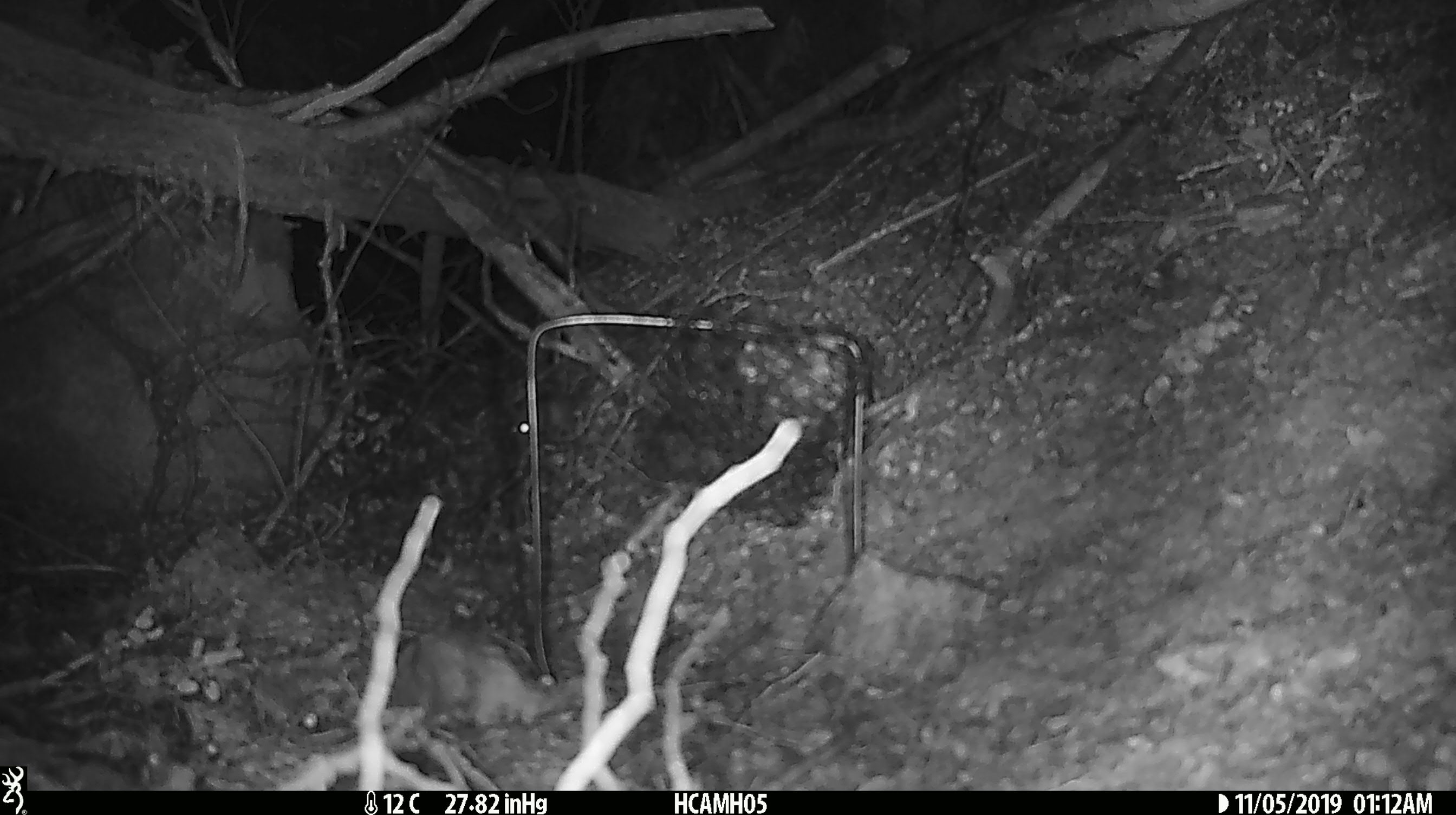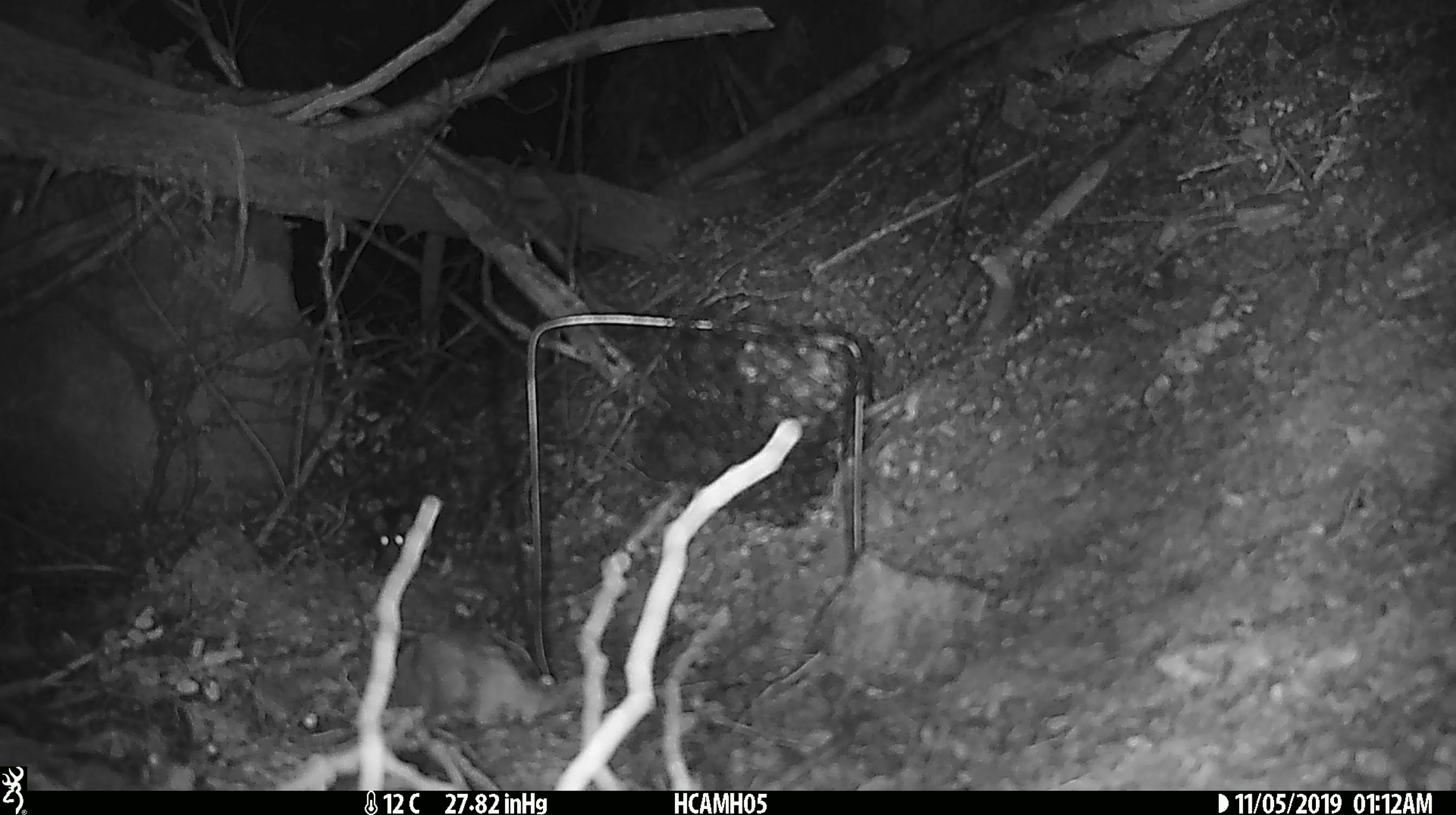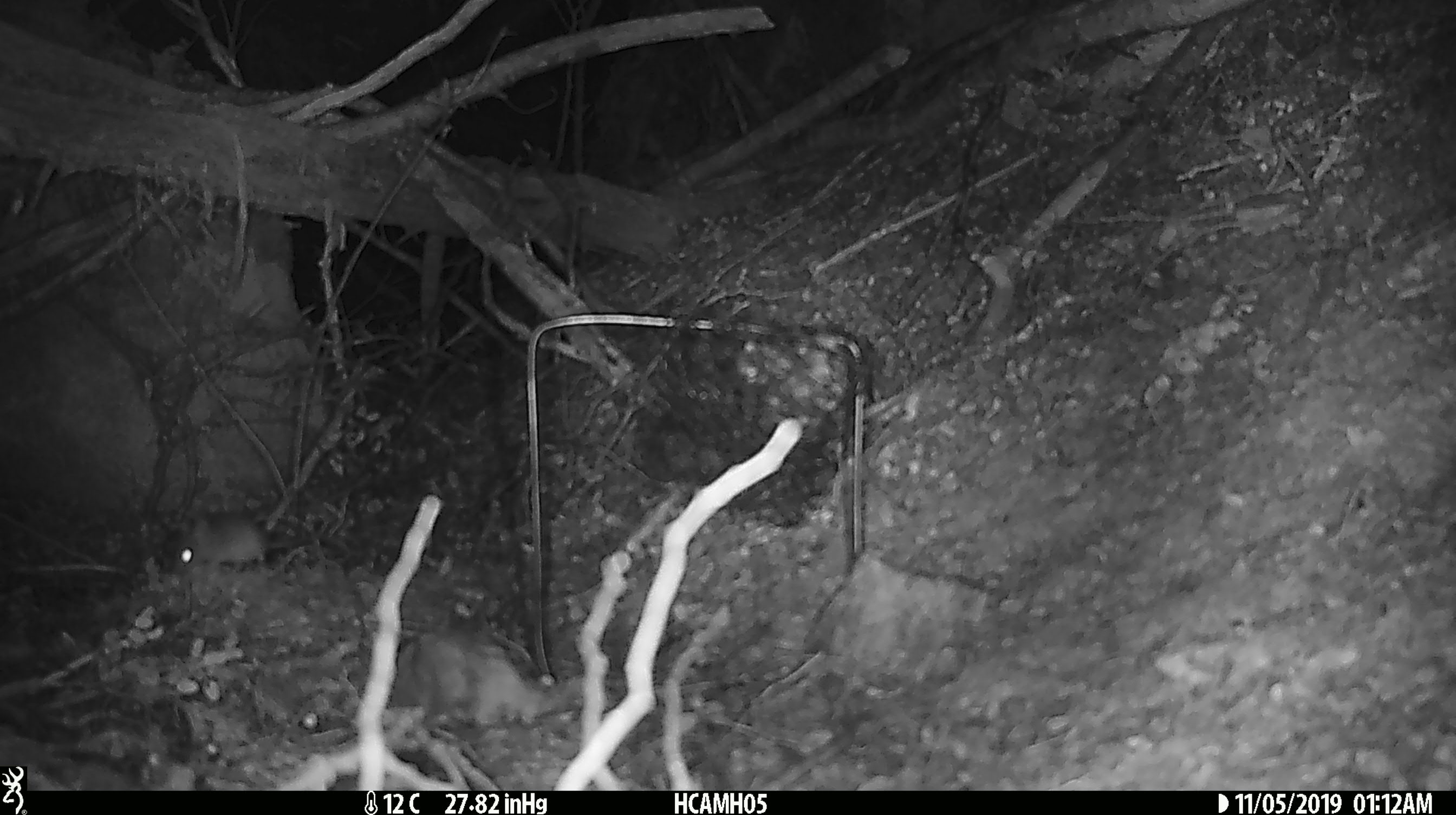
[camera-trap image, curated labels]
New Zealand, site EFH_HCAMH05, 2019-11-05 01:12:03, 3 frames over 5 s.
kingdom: Animalia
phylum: Chordata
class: Mammalia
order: Rodentia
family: Muridae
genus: Mus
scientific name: Mus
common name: mouse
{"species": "mouse (Mus)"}